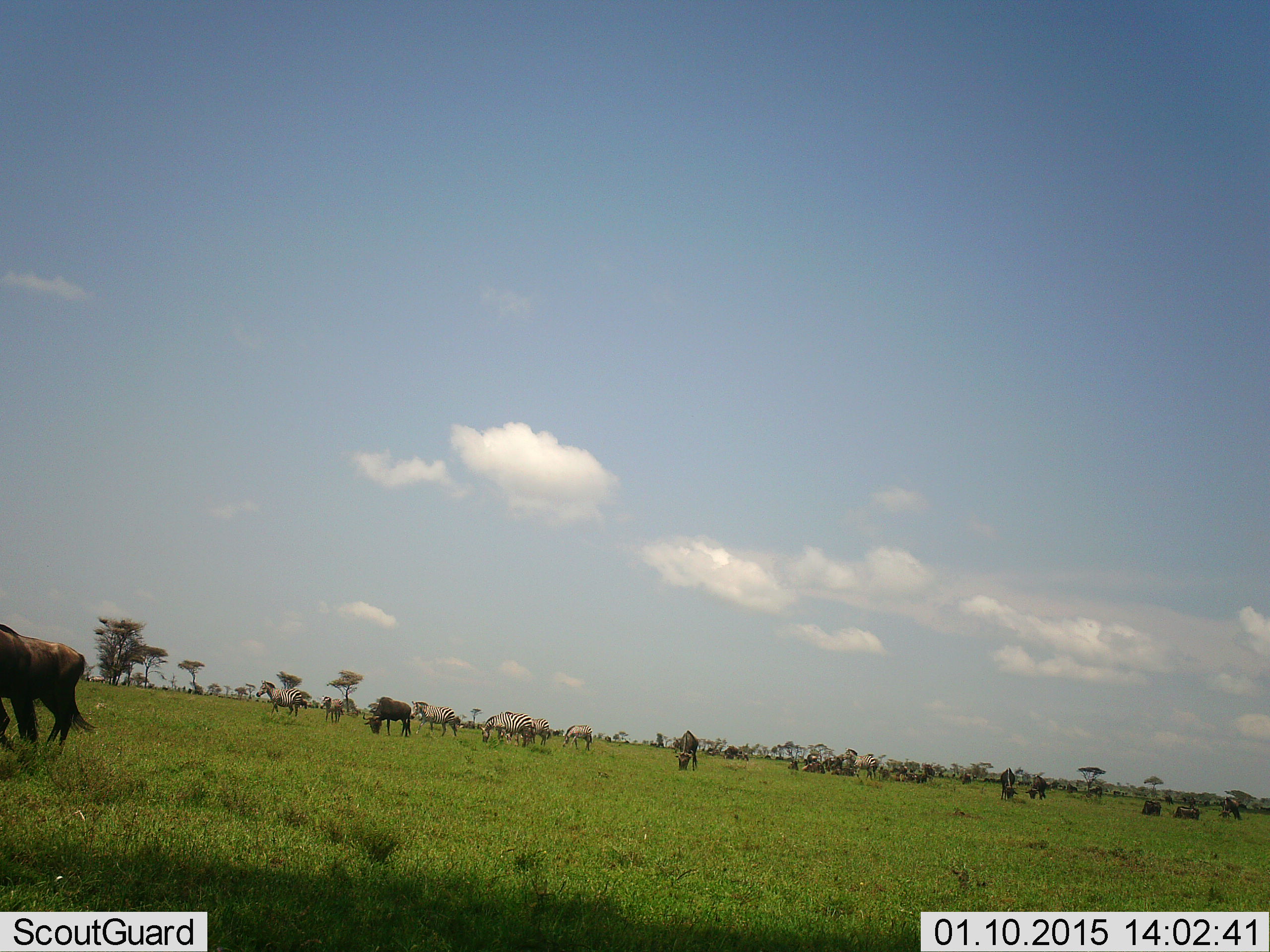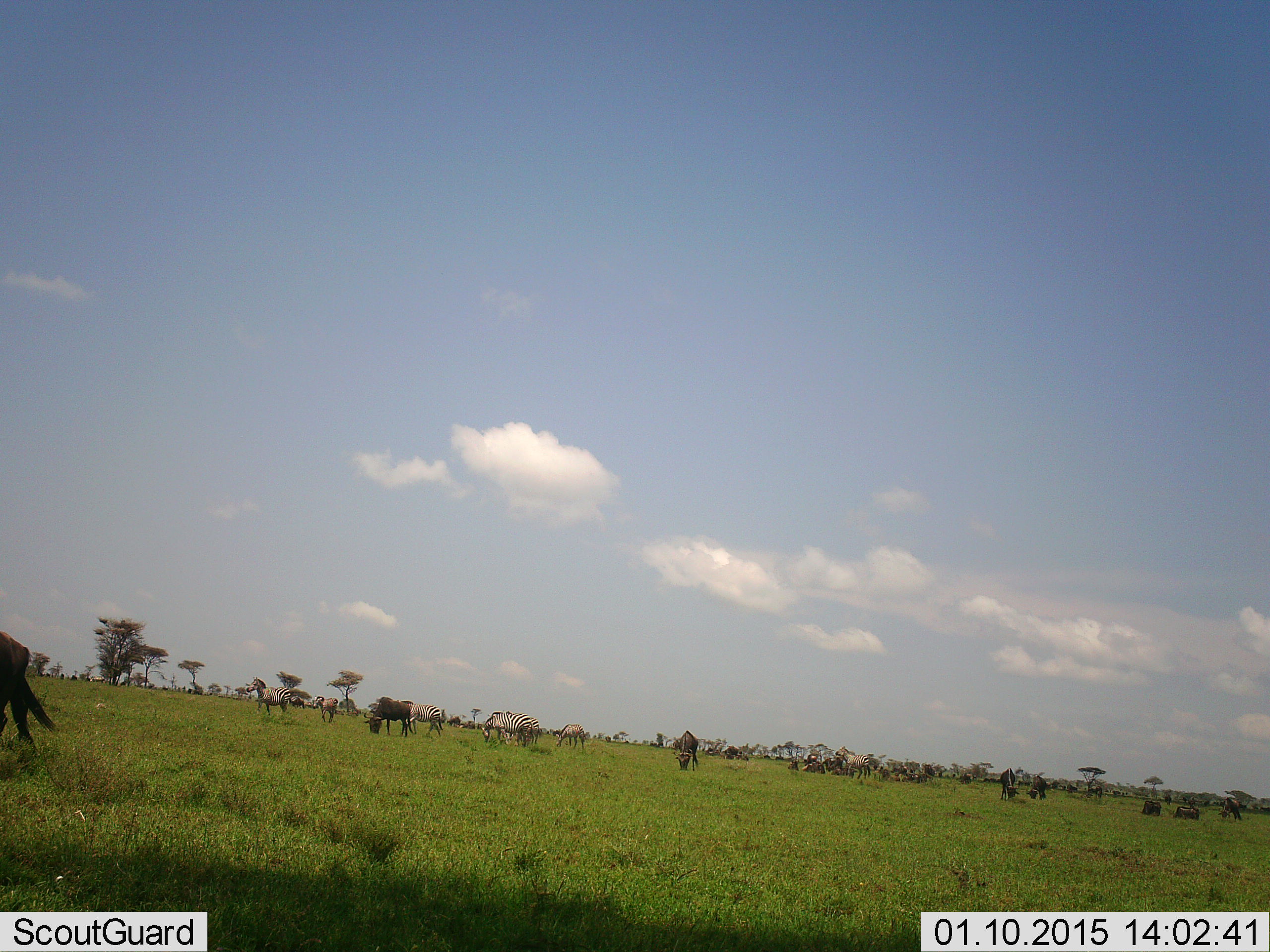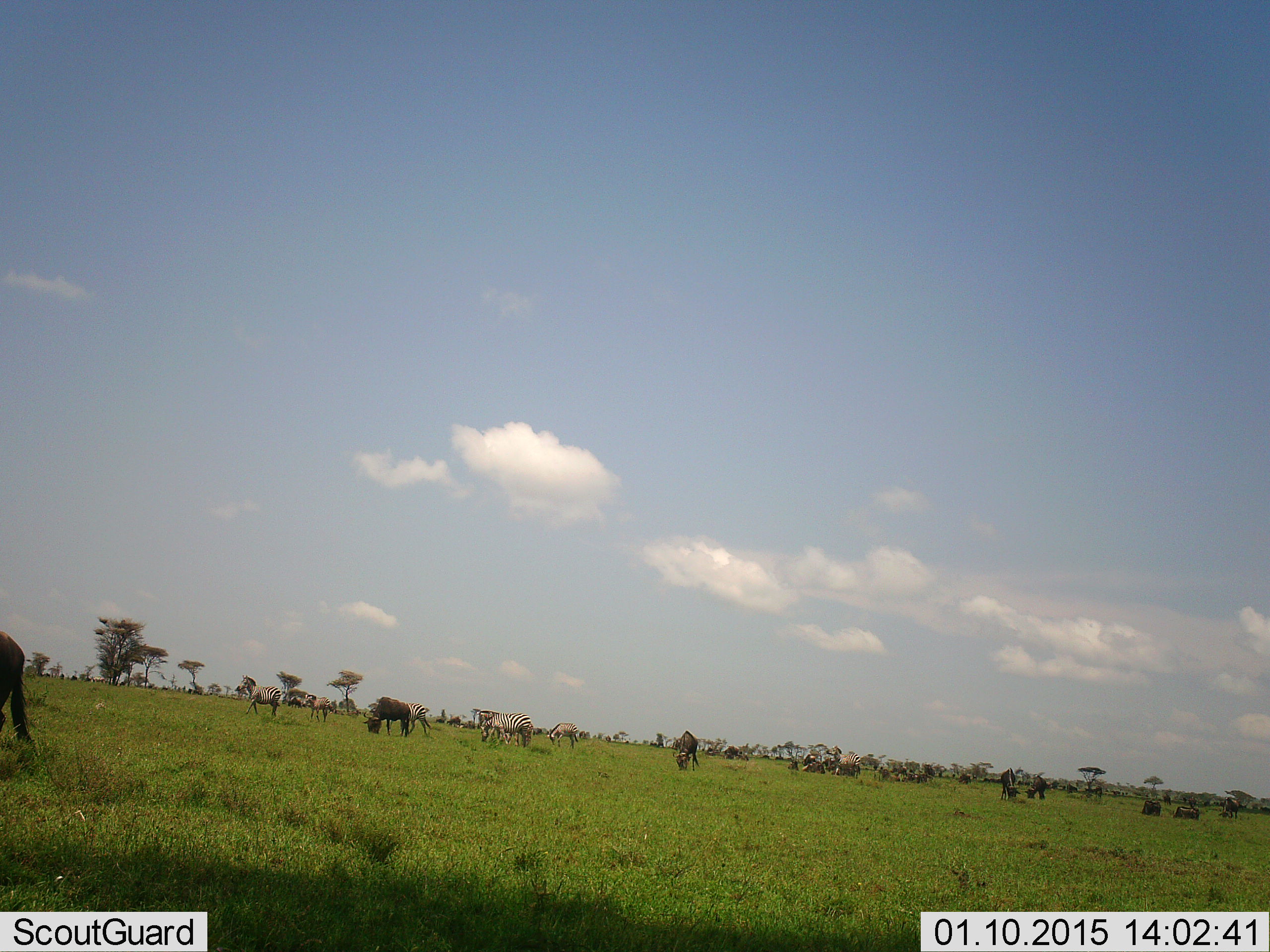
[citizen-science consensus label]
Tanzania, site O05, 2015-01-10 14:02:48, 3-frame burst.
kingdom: Animalia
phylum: Chordata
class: Mammalia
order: Artiodactyla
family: Bovidae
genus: Connochaetes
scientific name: Connochaetes taurinus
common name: blue wildebeest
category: wildebeest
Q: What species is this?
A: Wildebeest (blue wildebeest) (Connochaetes taurinus).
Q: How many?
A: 11-50.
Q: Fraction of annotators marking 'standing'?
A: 62%.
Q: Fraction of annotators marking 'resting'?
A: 50%.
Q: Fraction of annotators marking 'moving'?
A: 31%.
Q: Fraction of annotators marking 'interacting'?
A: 12%.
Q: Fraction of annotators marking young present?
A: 0%.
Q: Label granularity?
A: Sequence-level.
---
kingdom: Animalia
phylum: Chordata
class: Mammalia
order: Perissodactyla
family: Equidae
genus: Equus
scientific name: Equus quagga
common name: plains zebra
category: zebra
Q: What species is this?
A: Zebra (plains zebra) (Equus quagga).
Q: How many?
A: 8.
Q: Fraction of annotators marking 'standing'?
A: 50%.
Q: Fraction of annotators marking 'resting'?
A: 0%.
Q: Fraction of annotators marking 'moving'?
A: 60%.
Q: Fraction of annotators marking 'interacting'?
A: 0%.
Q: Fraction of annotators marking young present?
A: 10%.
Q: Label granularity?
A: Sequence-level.